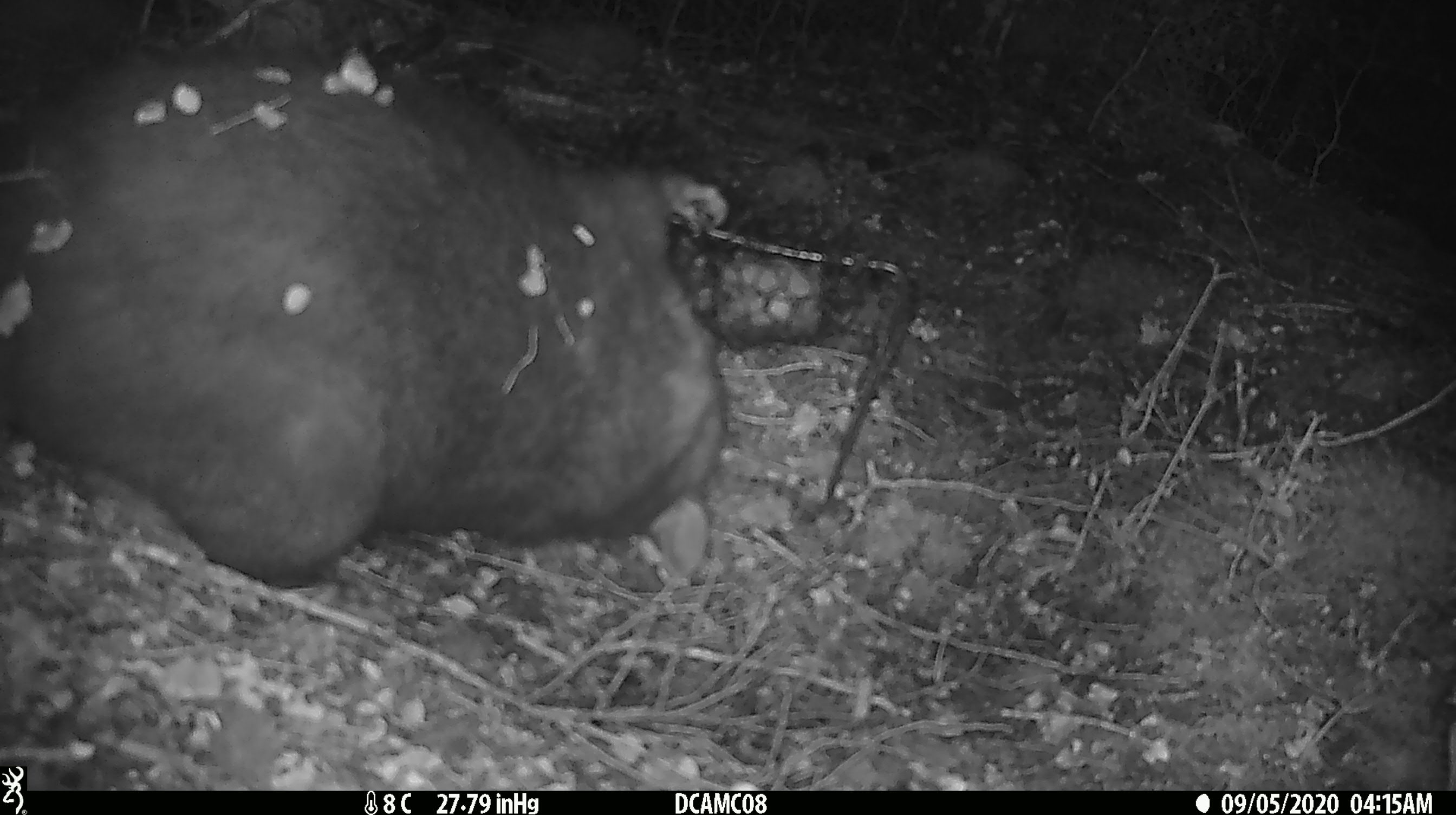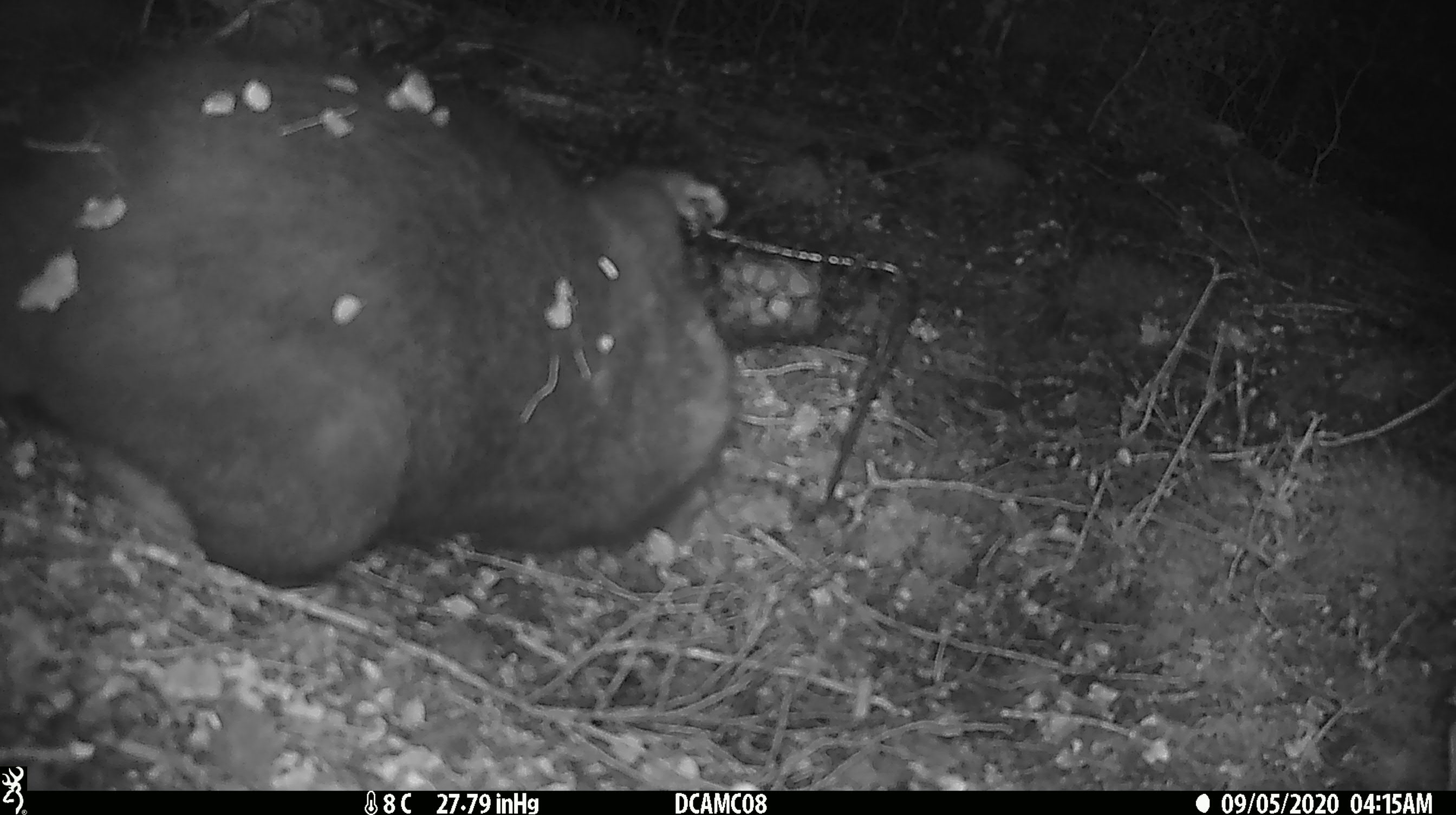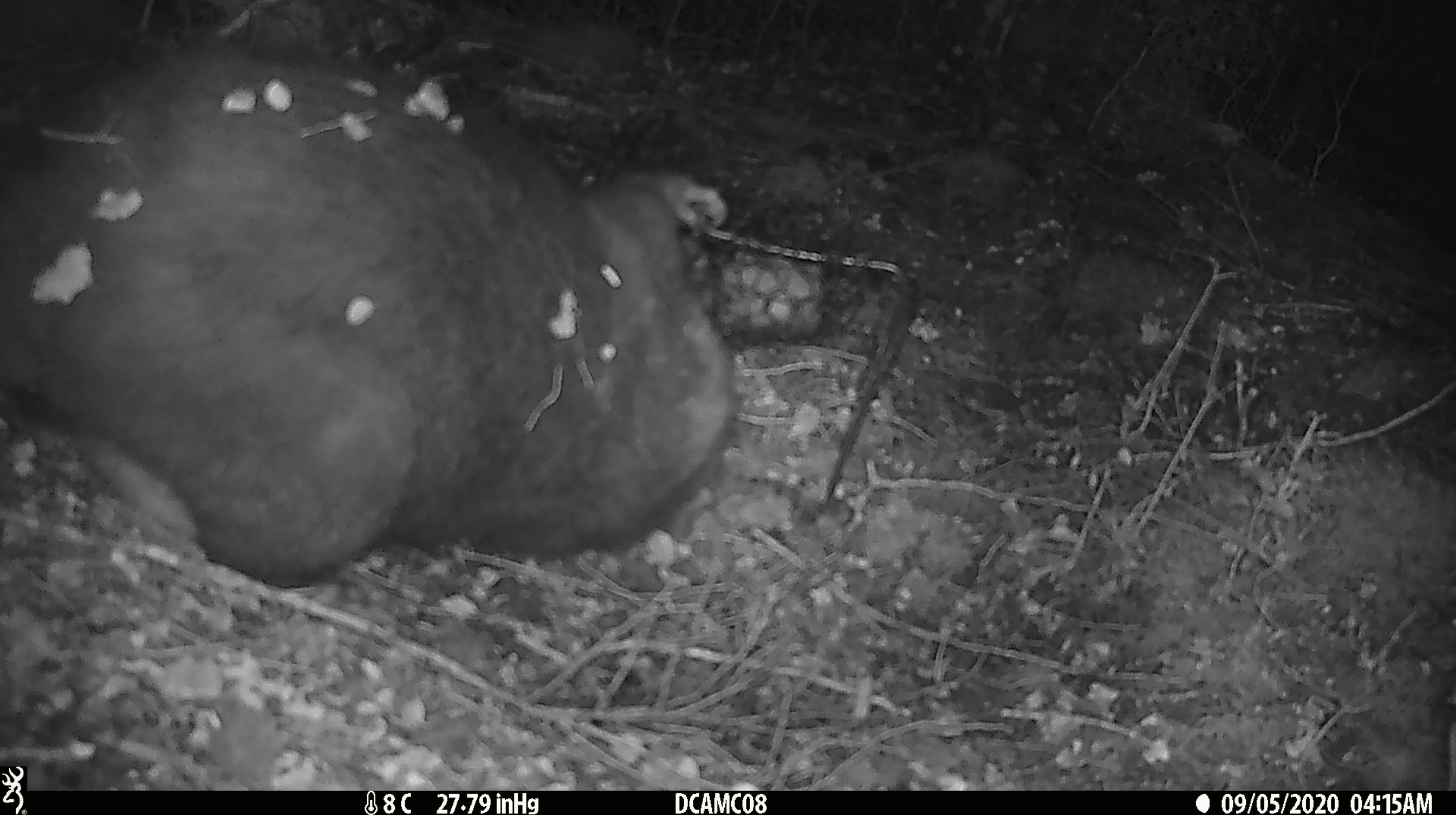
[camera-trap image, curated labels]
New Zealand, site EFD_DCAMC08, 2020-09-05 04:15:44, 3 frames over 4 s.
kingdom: Animalia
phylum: Chordata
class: Mammalia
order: Diprotodontia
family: Phalangeridae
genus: Trichosurus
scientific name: Trichosurus vulpecula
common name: common brushtail possum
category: possum